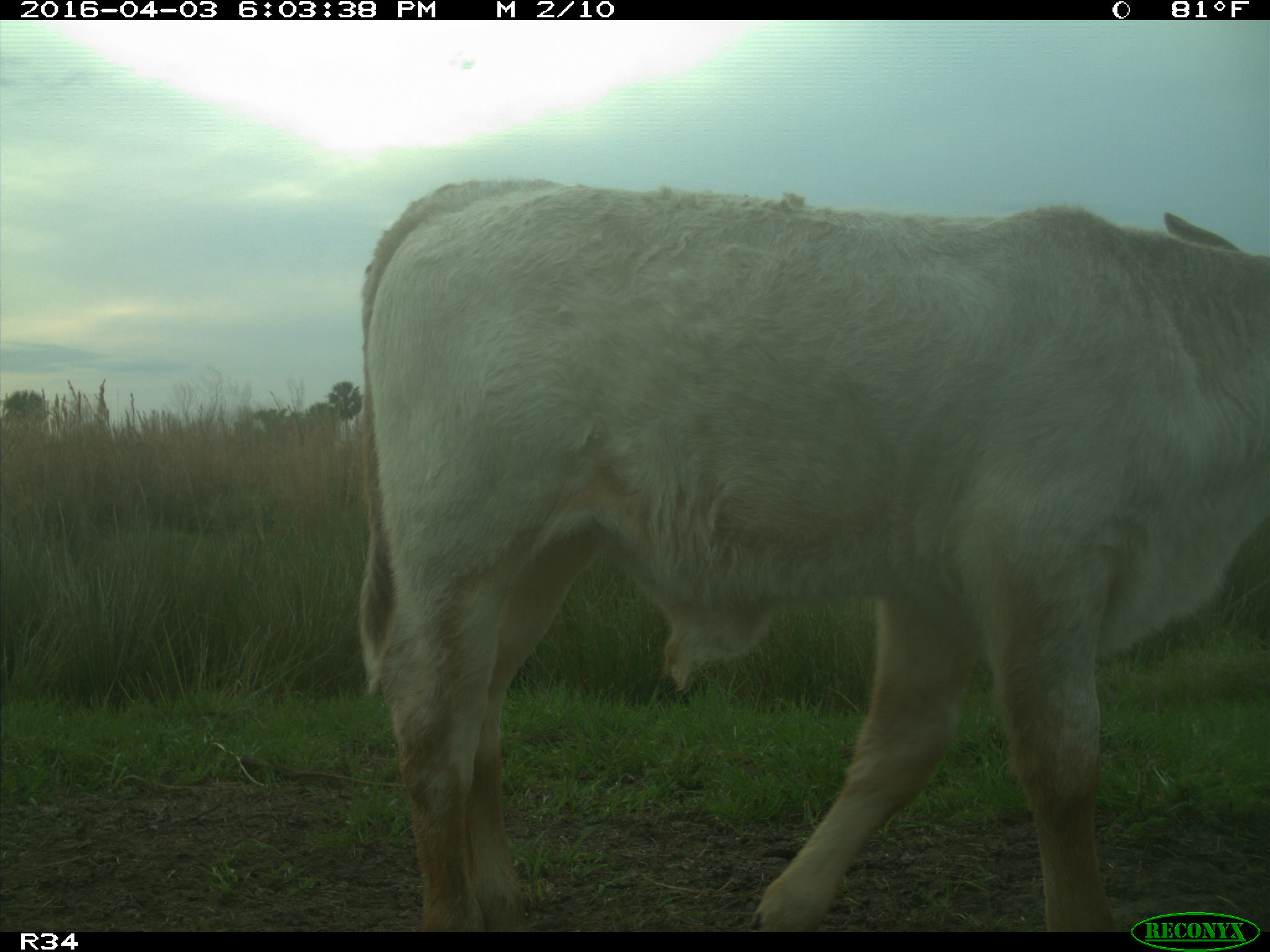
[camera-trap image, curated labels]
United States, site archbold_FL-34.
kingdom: Animalia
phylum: Chordata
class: Mammalia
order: Artiodactyla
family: Bovidae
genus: Bos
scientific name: Bos taurus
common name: domestic cow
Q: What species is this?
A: Bos taurus (domestic cow).